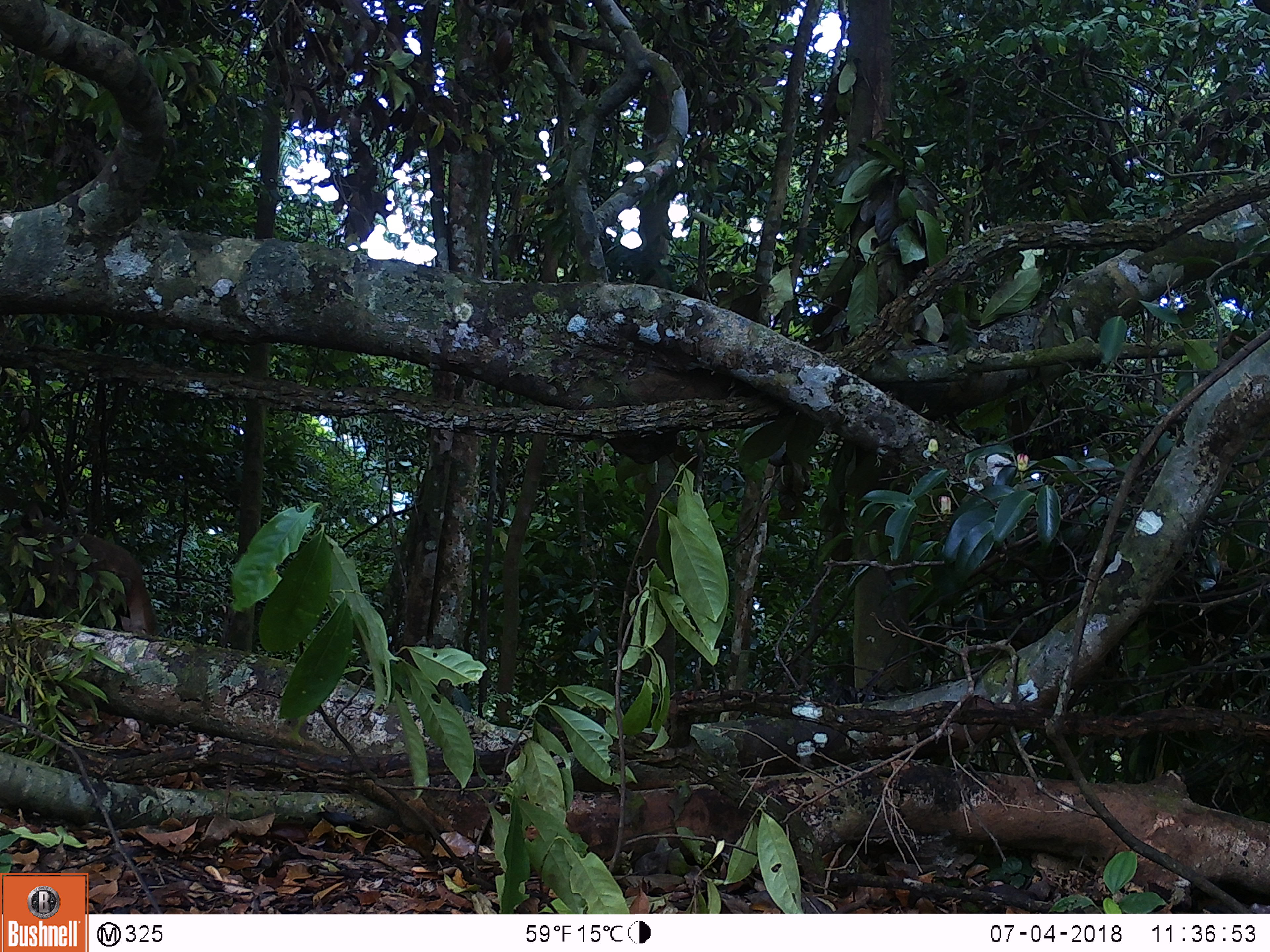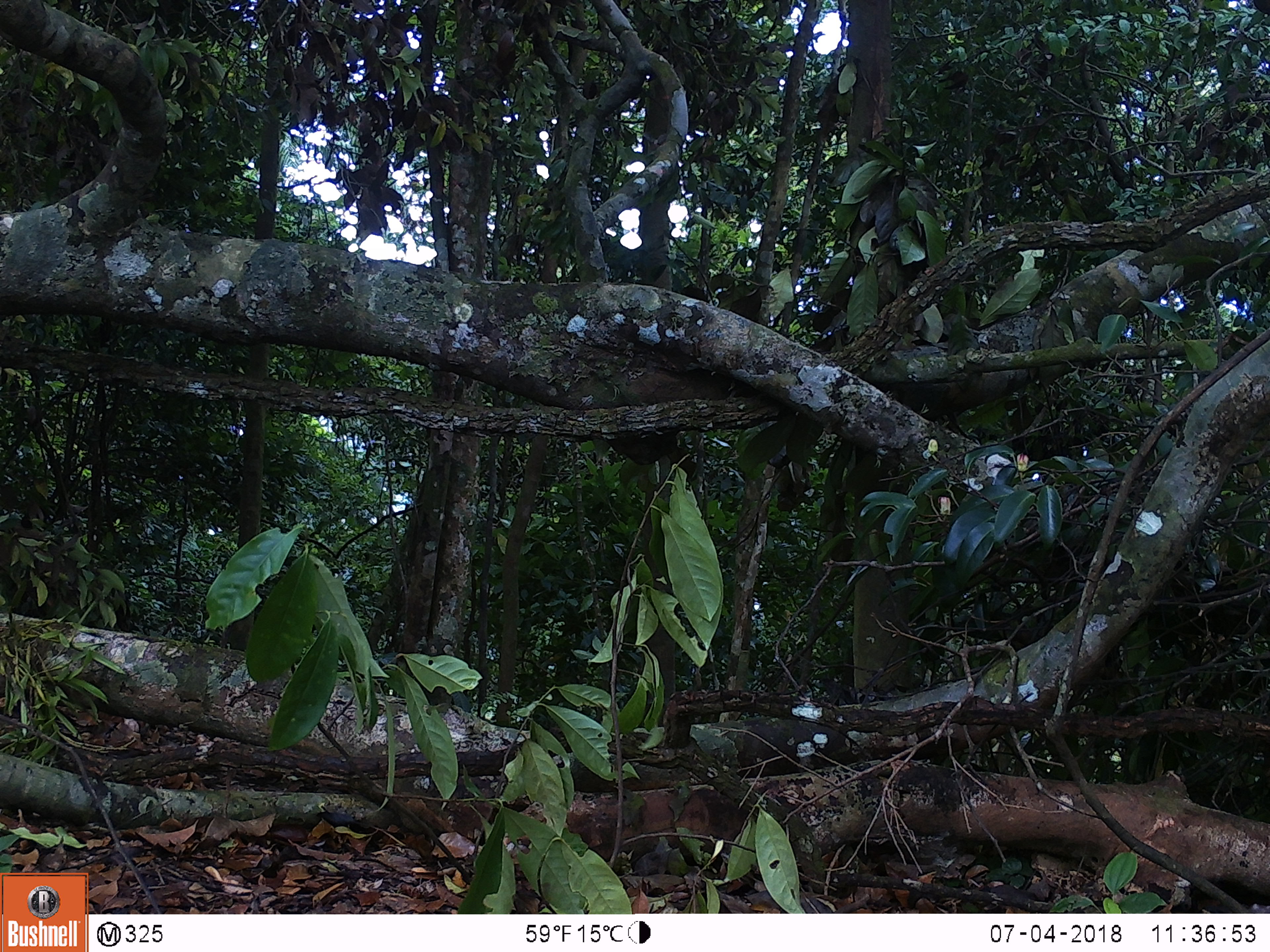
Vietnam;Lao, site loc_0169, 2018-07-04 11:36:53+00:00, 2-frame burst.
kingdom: Animalia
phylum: Chordata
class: Mammalia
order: Primates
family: Cercopithecidae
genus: Macaca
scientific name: Macaca arctoides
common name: stump-tailed macaque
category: stump tailed macaque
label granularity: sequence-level